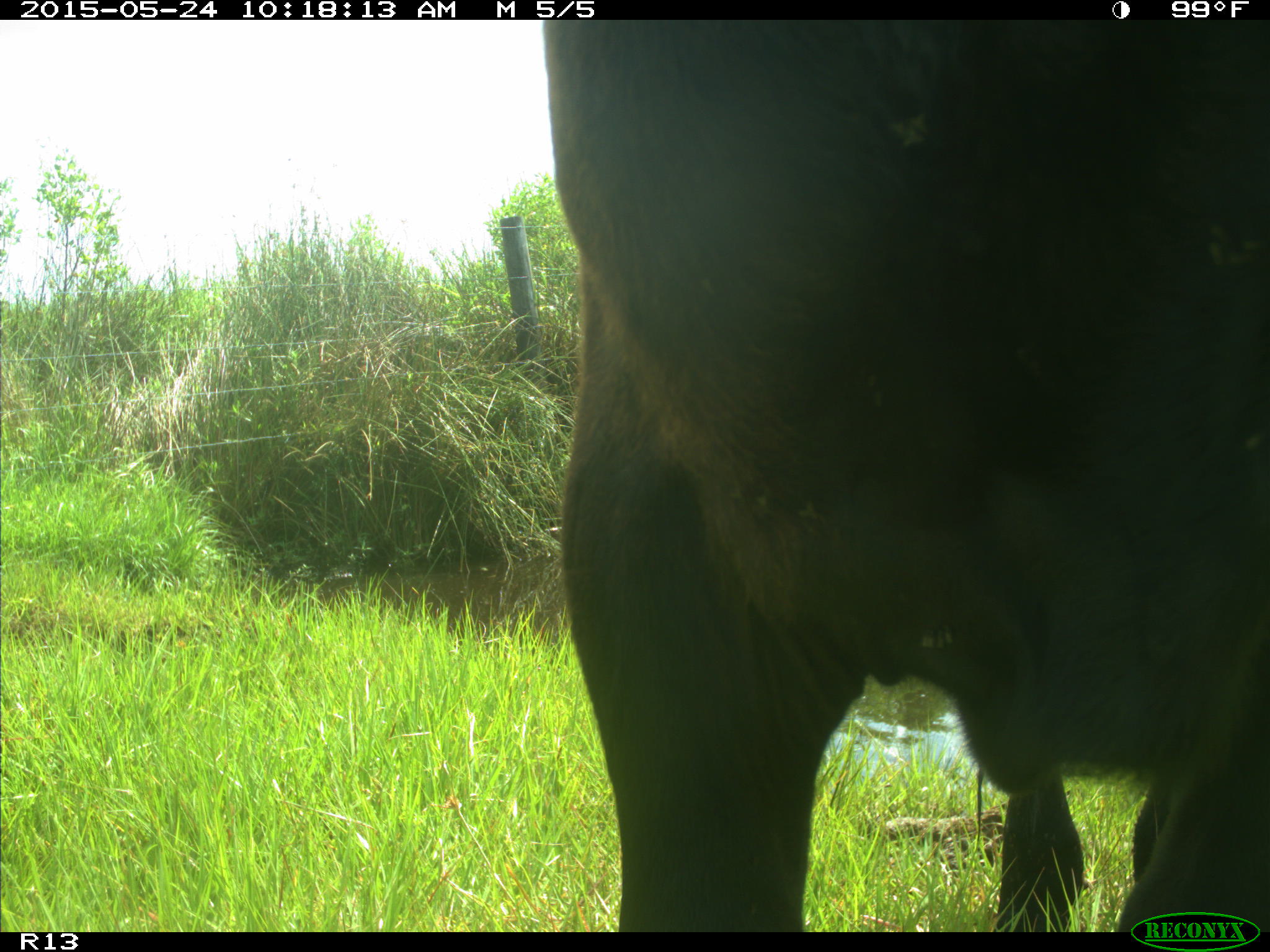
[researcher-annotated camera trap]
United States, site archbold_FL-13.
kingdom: Animalia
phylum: Chordata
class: Mammalia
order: Artiodactyla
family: Bovidae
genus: Bos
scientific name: Bos taurus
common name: domestic cow